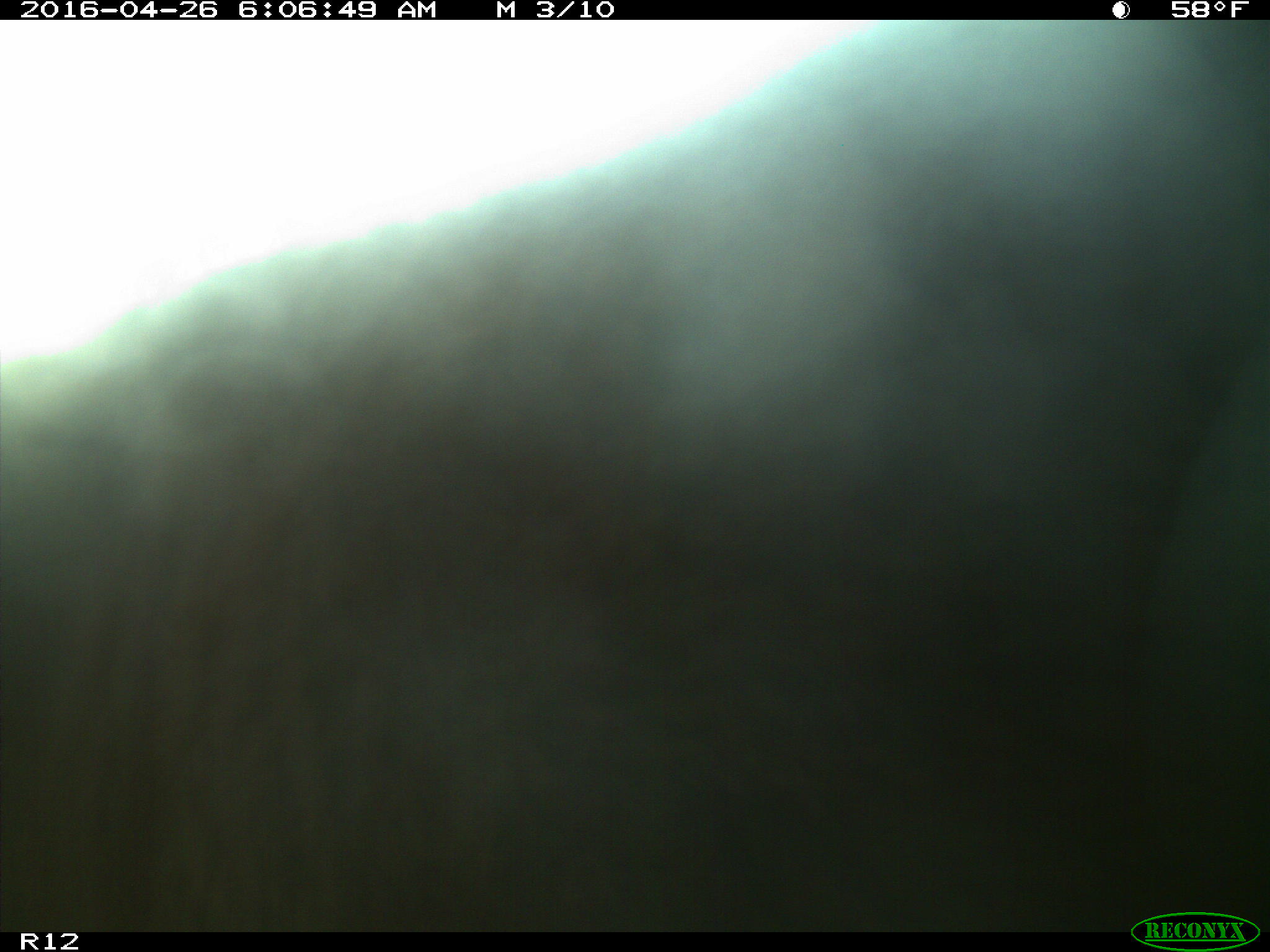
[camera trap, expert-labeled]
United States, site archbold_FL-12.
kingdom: Animalia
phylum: Chordata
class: Mammalia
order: Artiodactyla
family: Bovidae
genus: Bos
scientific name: Bos taurus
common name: domestic cow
Bos taurus (domestic cow).